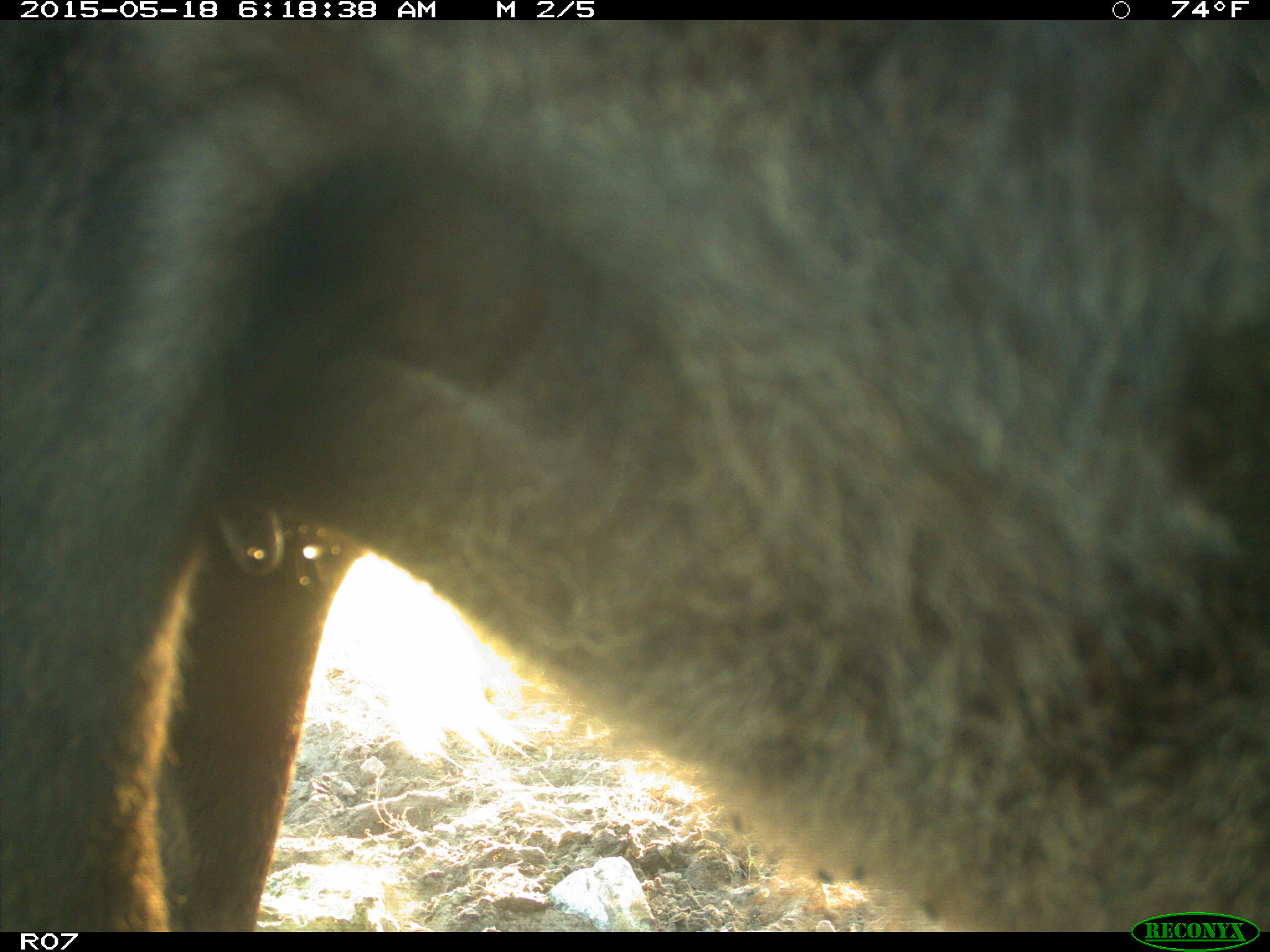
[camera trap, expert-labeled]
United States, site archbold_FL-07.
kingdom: Animalia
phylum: Chordata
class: Mammalia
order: Artiodactyla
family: Bovidae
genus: Bos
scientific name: Bos taurus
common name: domestic cow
Bos taurus (domestic cow).